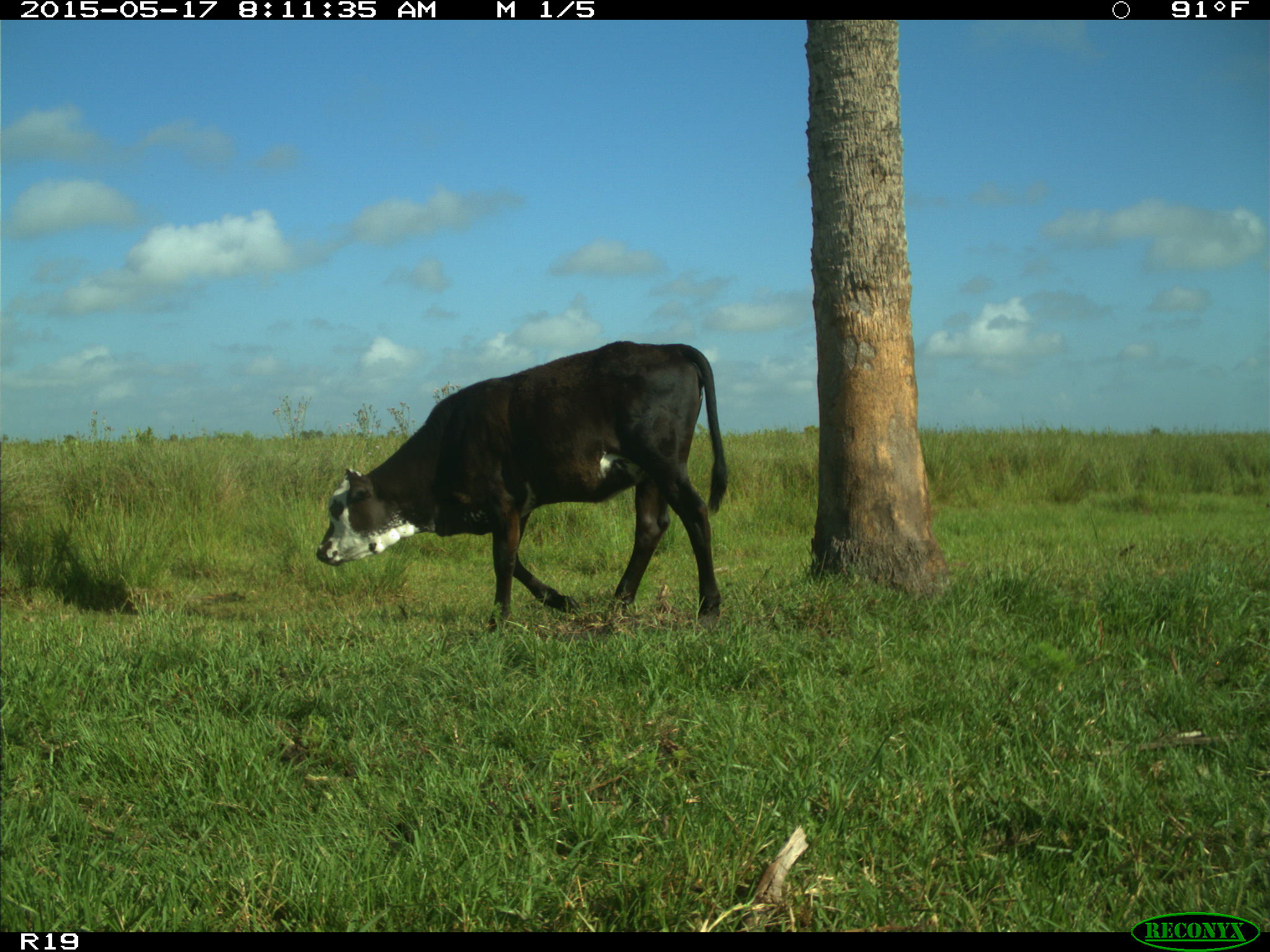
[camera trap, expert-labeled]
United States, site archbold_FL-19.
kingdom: Animalia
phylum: Chordata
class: Mammalia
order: Artiodactyla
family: Bovidae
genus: Bos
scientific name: Bos taurus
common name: domestic cow